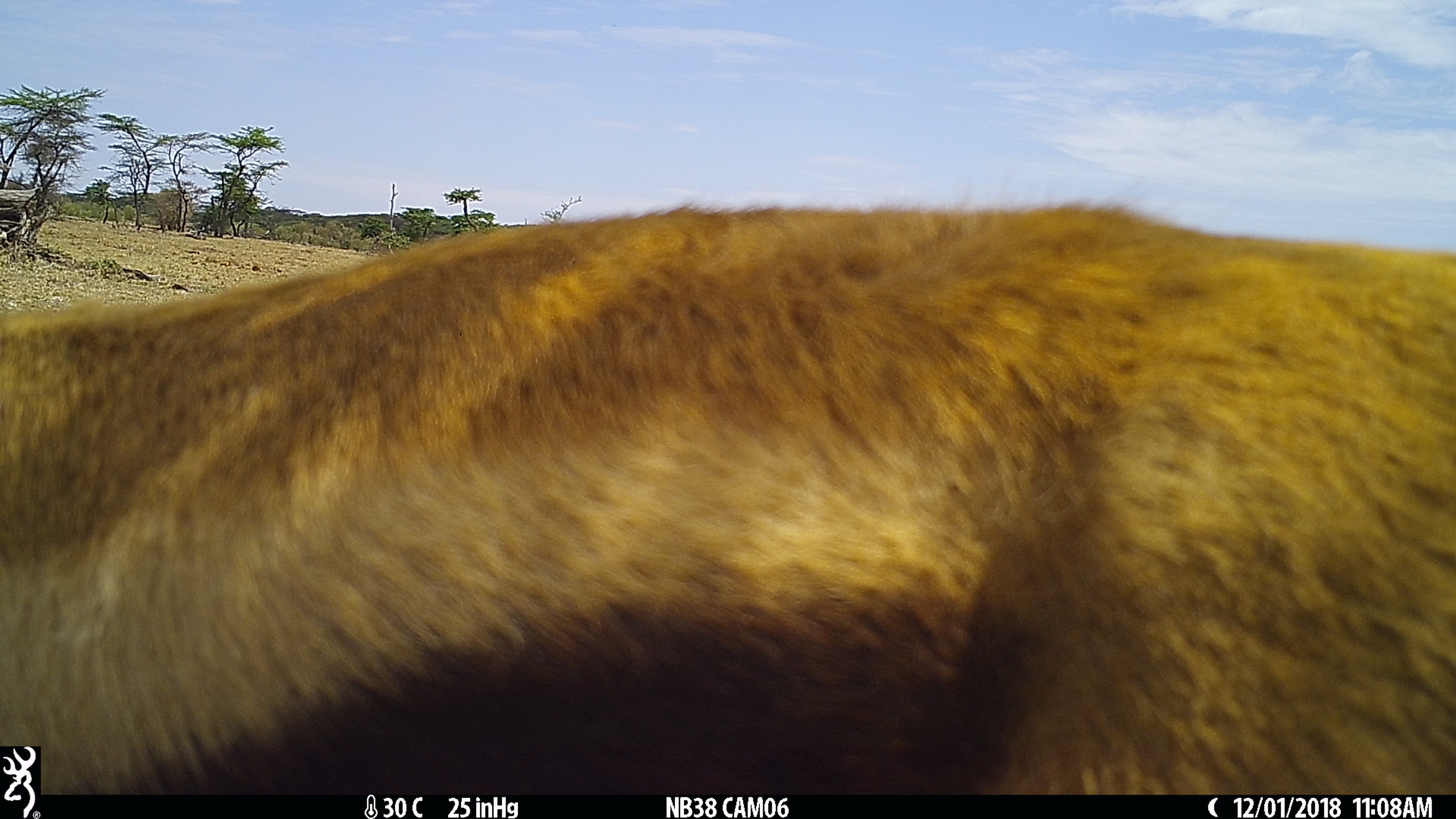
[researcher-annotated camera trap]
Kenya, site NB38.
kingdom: Animalia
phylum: Chordata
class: Mammalia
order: Artiodactyla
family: Bovidae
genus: Eudorcas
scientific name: Eudorcas thomsonii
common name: thomon's gazelle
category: gazelle thomsons